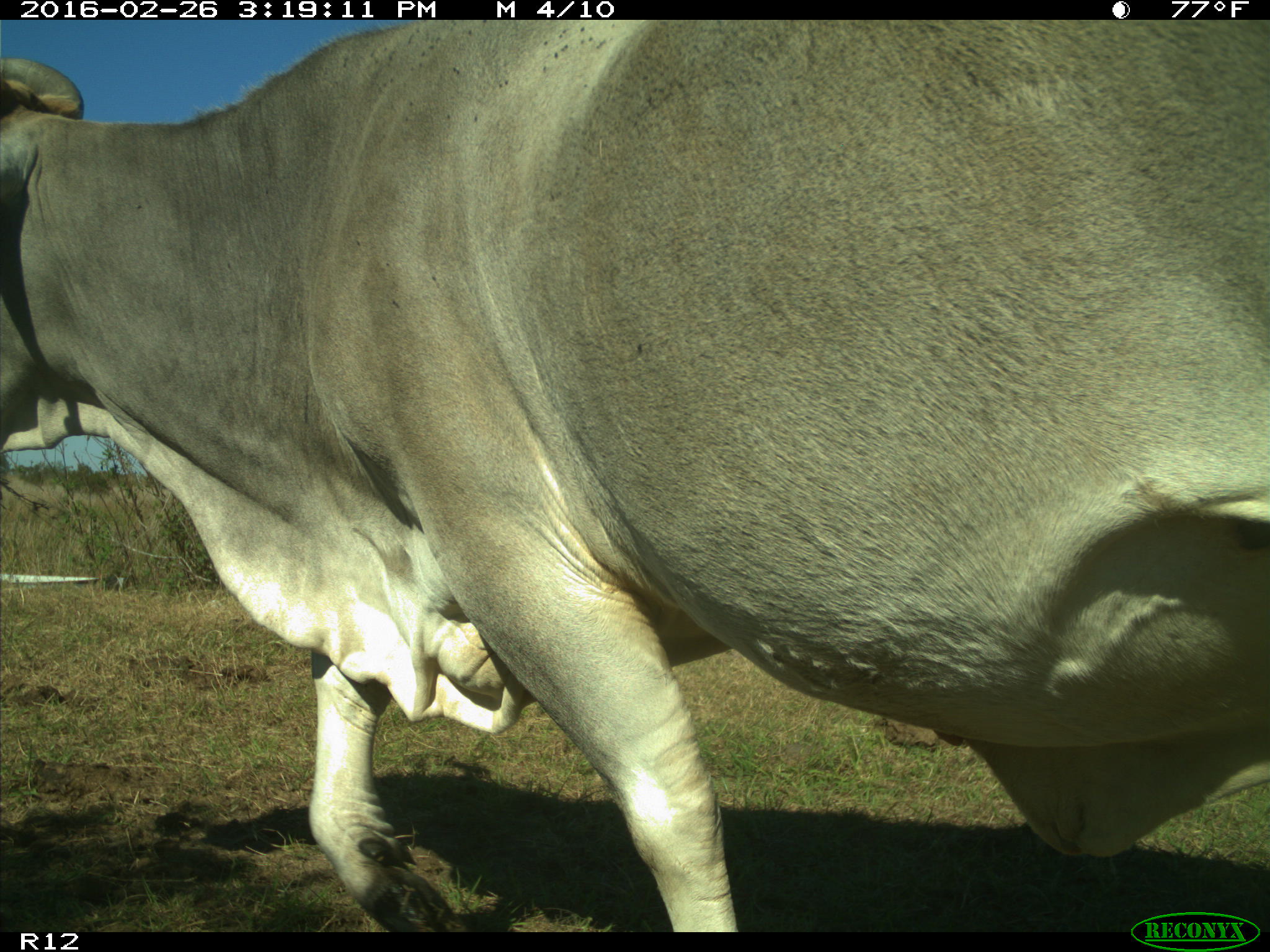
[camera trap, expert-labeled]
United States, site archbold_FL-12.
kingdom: Animalia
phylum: Chordata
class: Mammalia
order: Artiodactyla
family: Bovidae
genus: Bos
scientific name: Bos taurus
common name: domestic cow